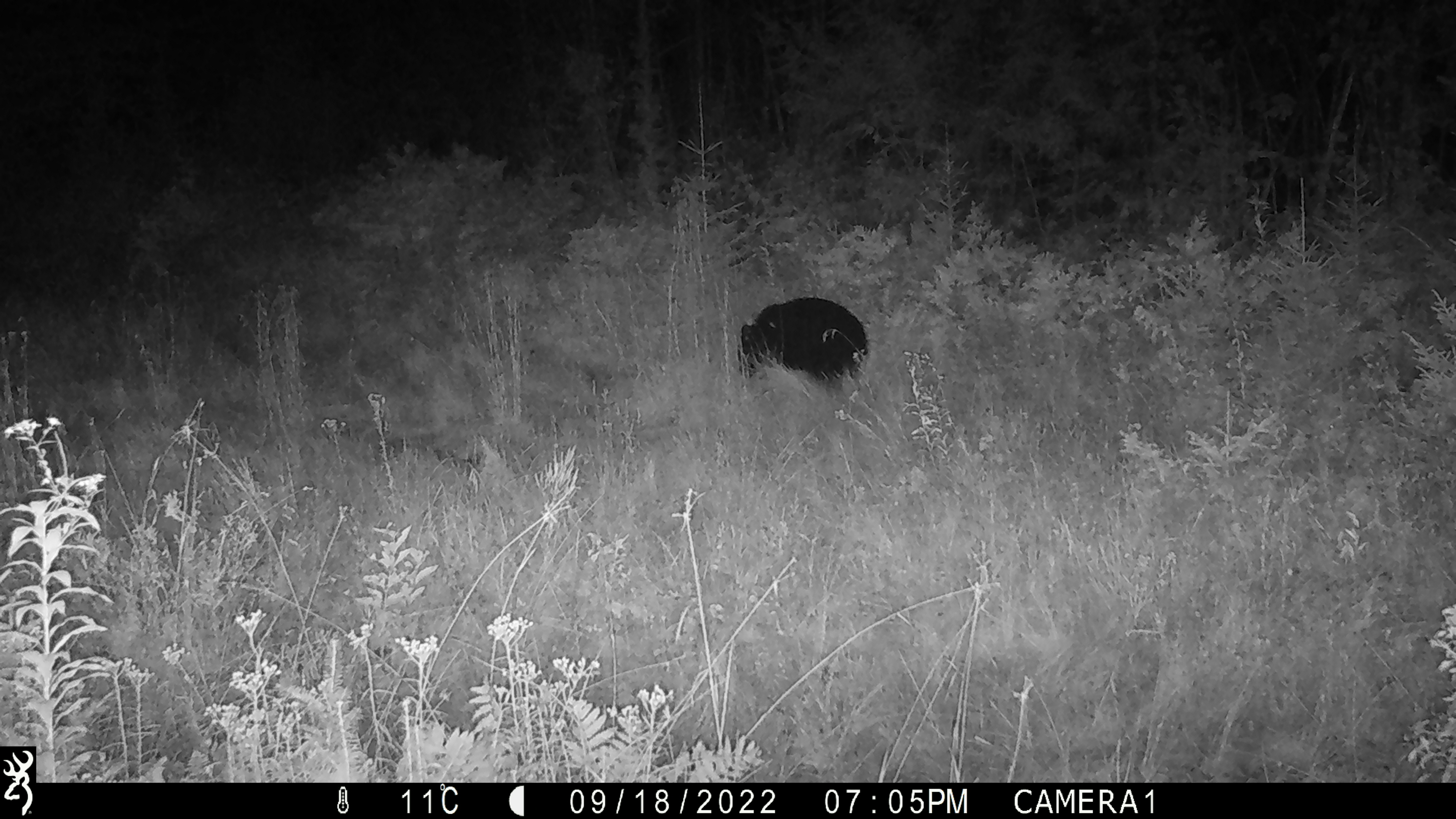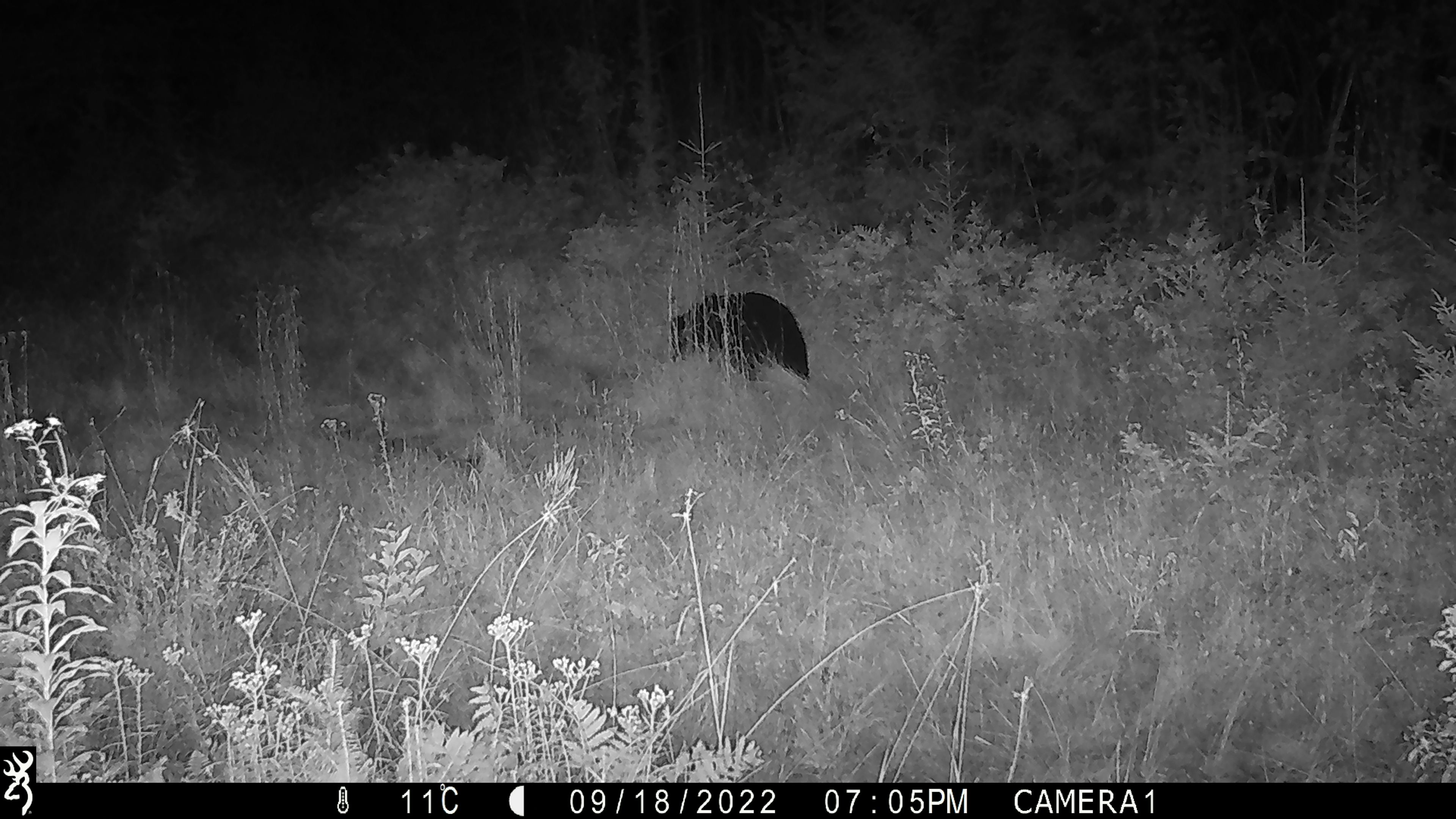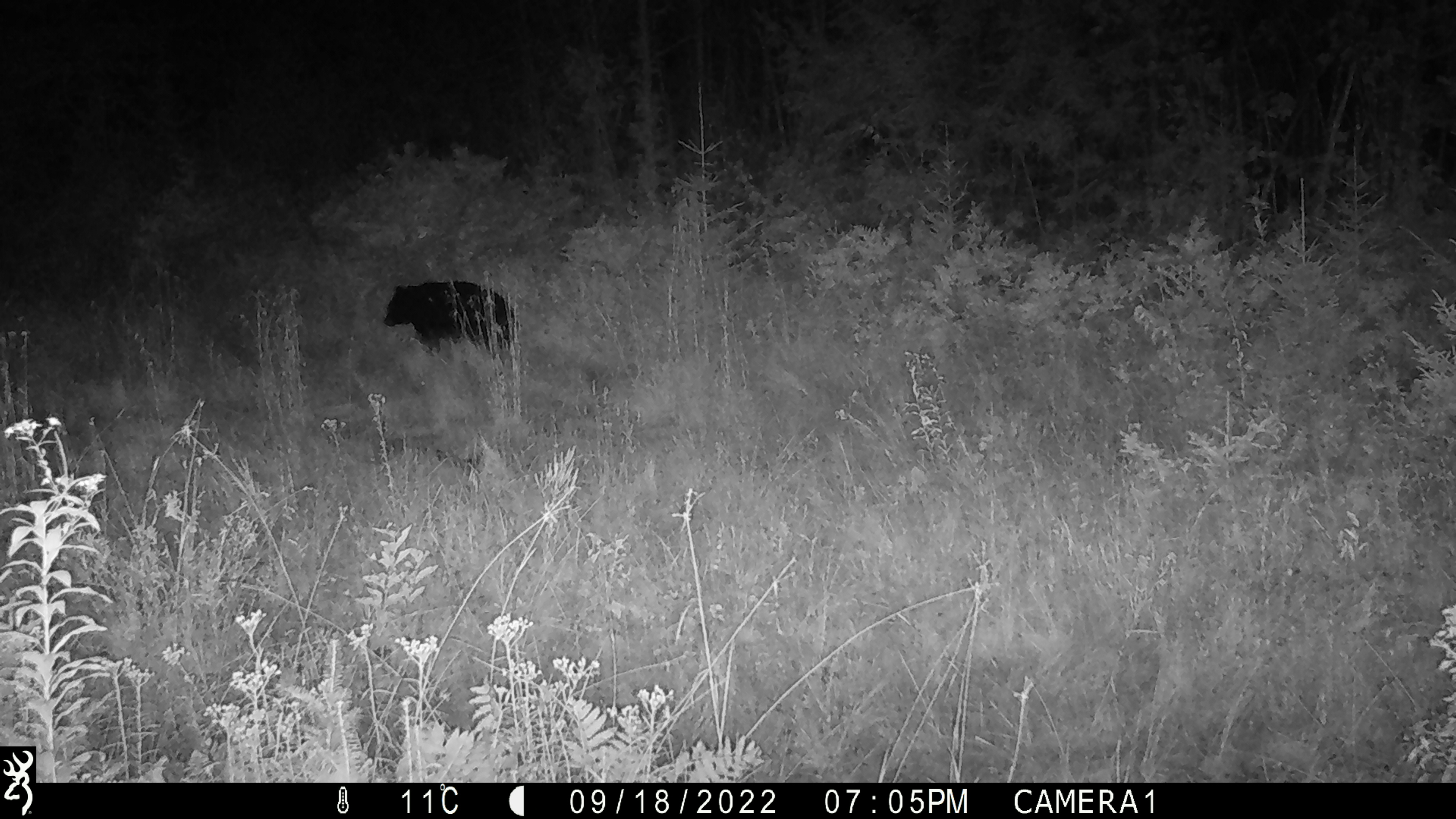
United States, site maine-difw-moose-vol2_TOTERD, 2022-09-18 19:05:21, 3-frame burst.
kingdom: Animalia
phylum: Chordata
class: Mammalia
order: Carnivora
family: Ursidae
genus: Ursus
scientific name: Ursus americanus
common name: black bear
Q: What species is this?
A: Black bear (Ursus americanus).